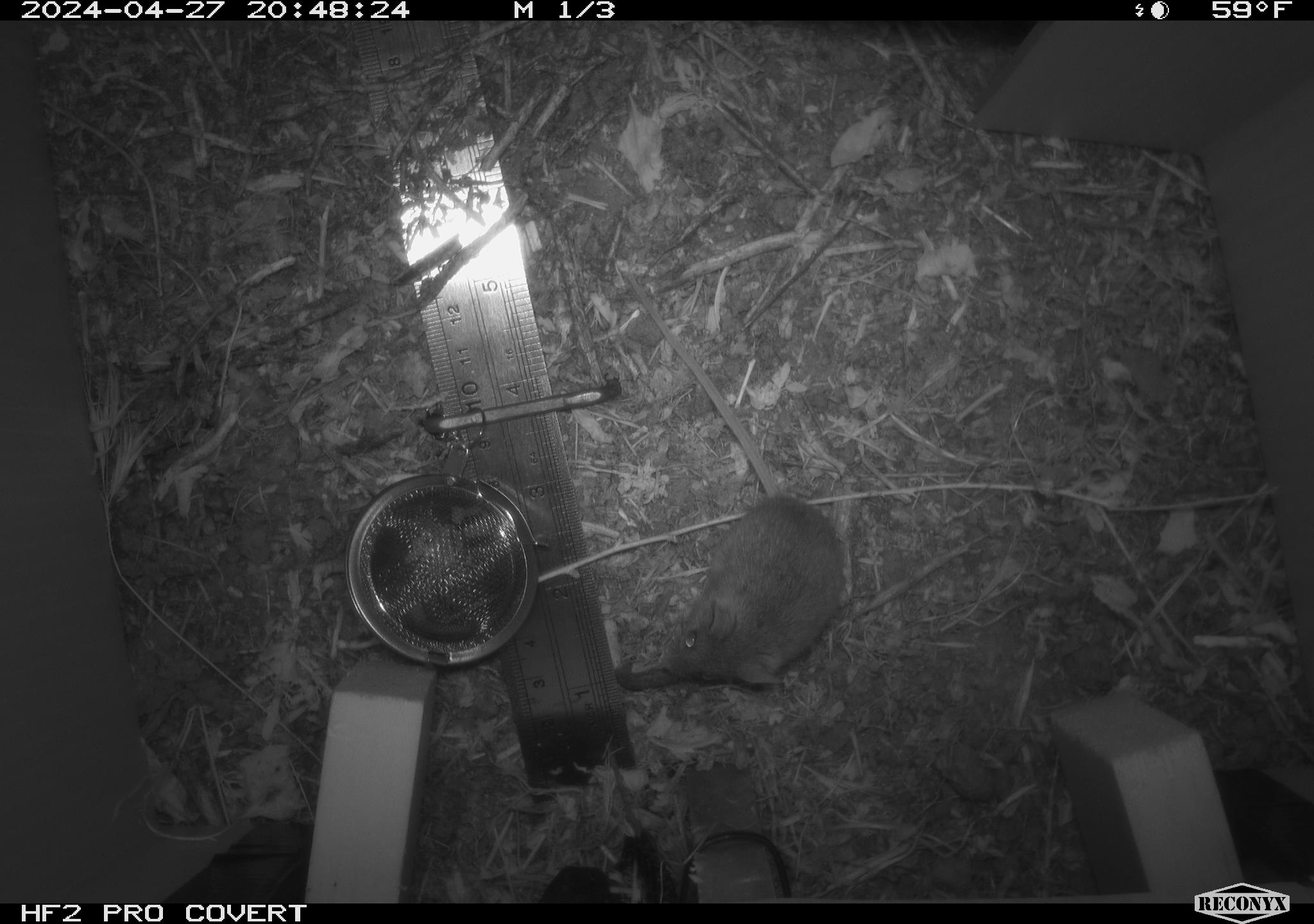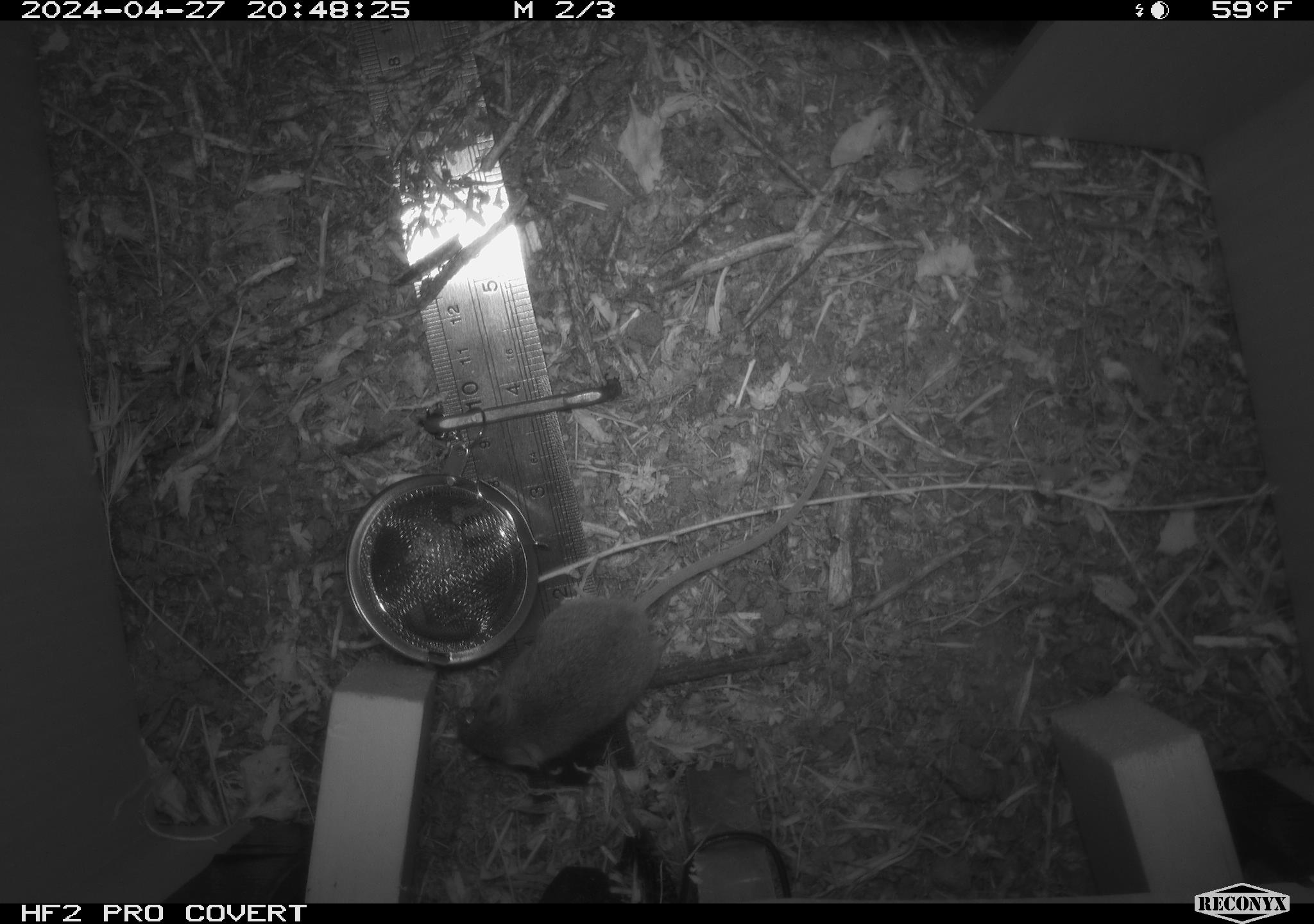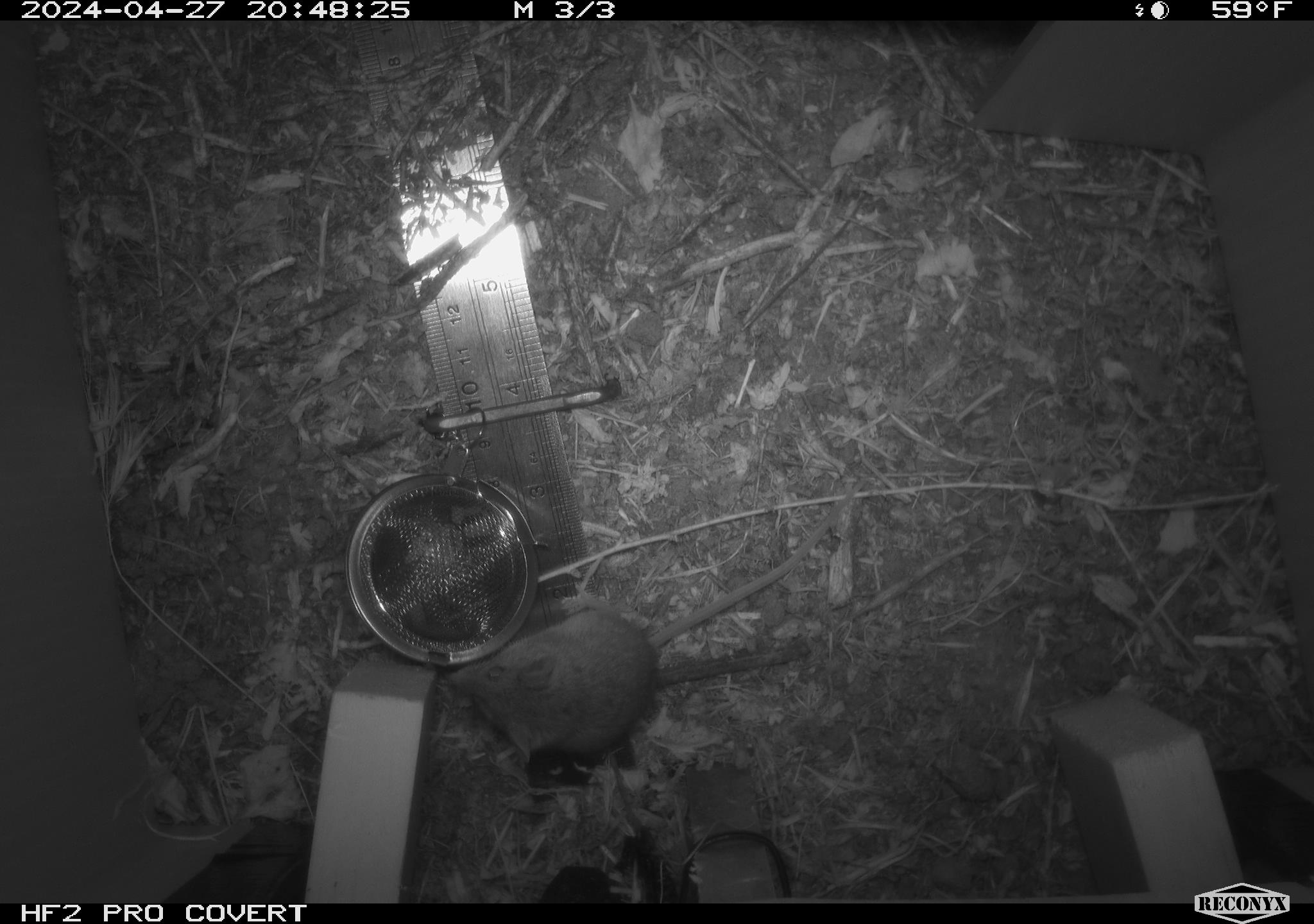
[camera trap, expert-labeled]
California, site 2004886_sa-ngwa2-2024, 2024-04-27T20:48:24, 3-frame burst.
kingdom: Animalia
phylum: Chordata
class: Mammalia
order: Rodentia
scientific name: Rodentia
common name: mouse species